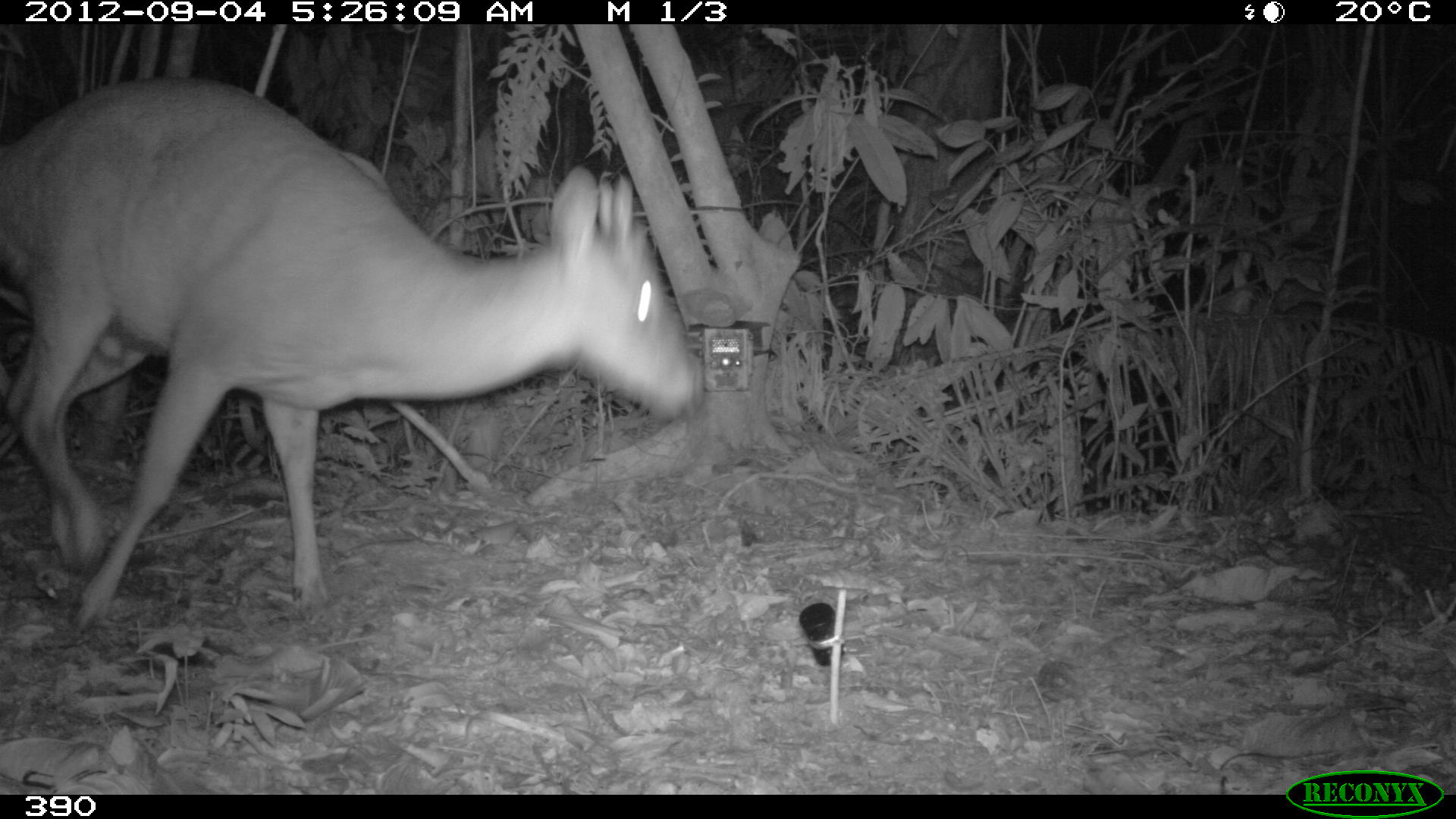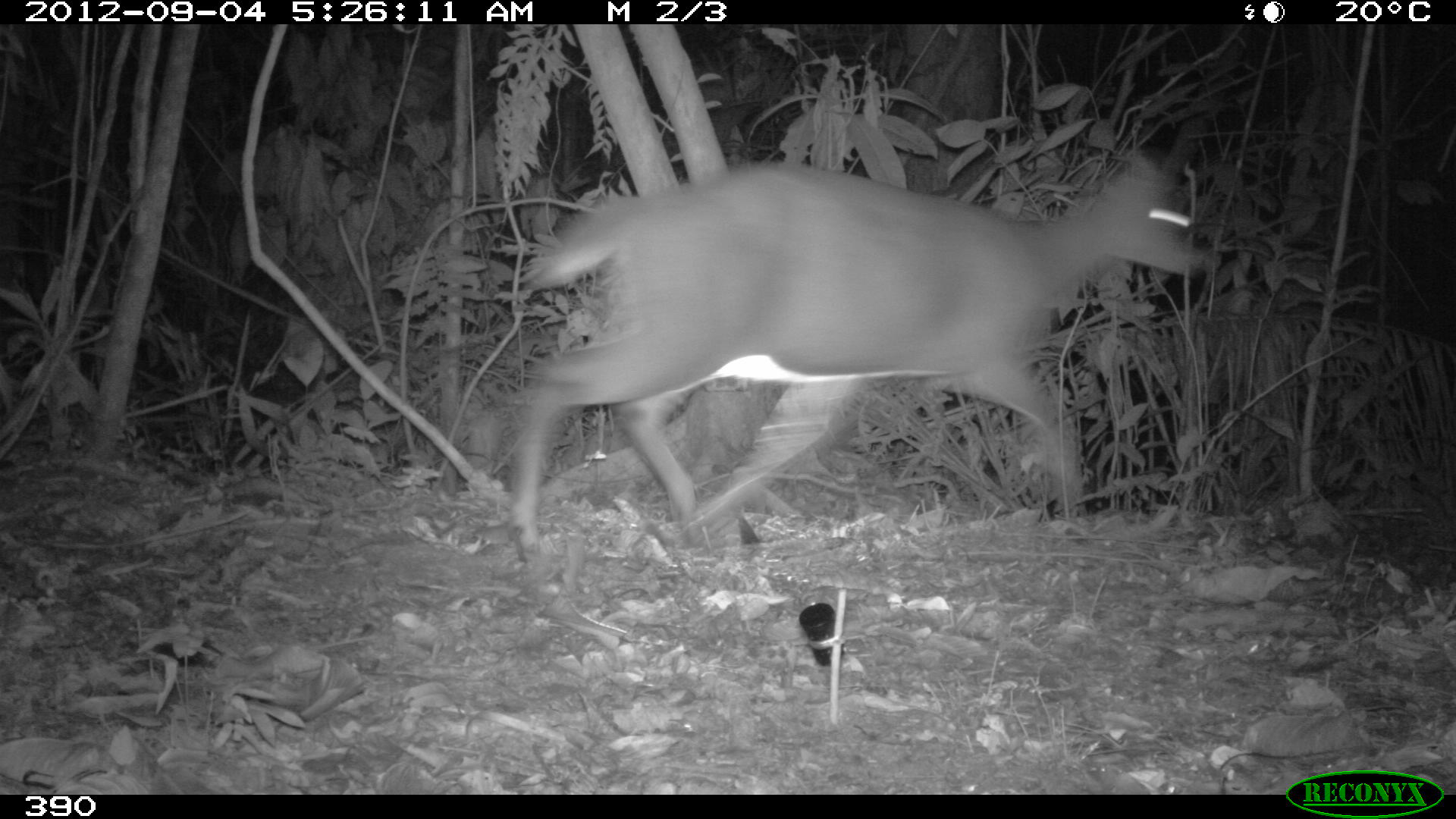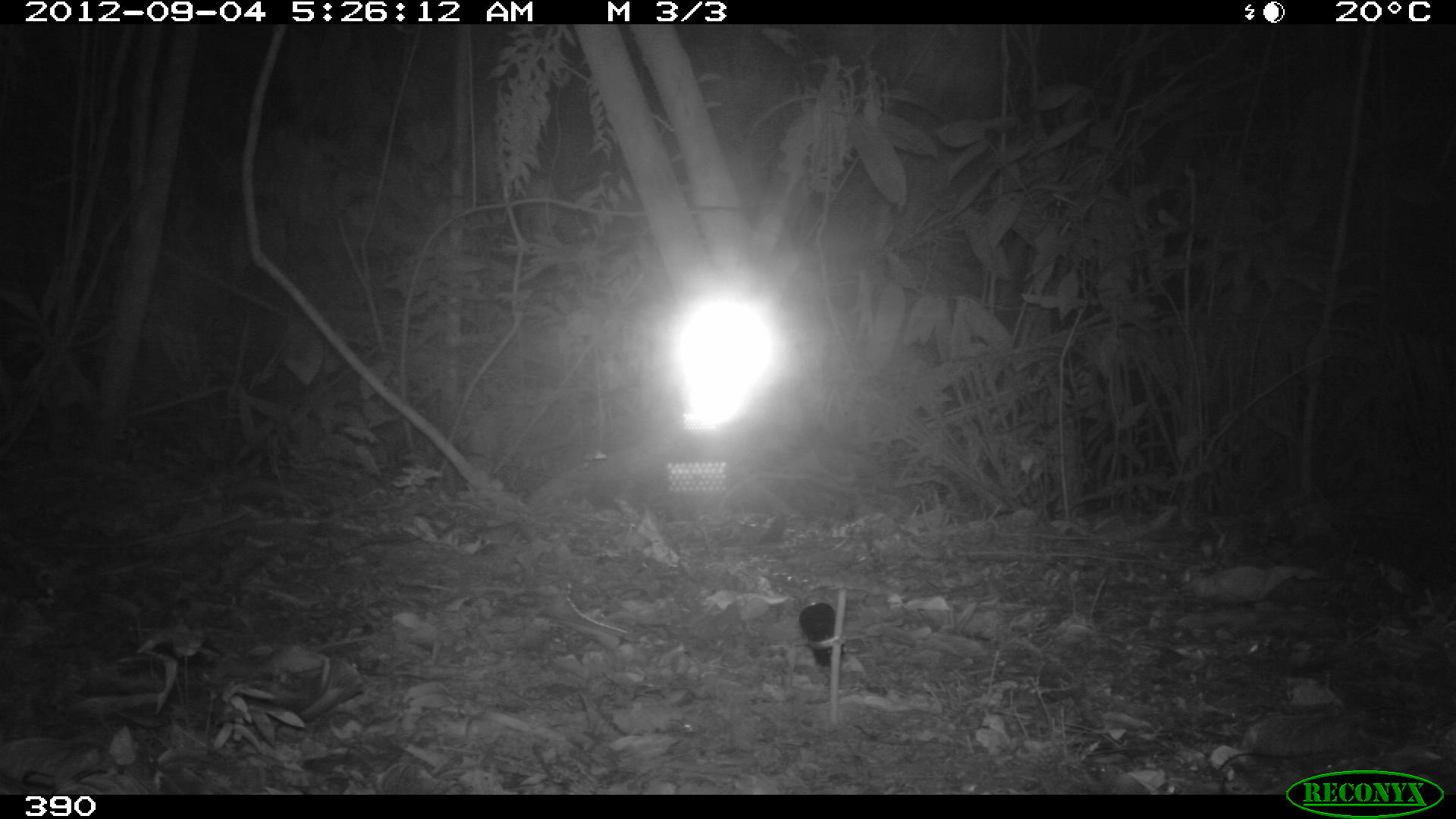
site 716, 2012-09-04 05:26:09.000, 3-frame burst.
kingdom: Animalia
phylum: Chordata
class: Mammalia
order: Artiodactyla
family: Cervidae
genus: Mazama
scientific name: Mazama americana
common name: red brocket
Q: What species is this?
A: Mazama americana (red brocket).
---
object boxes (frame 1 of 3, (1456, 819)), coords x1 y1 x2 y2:
mazama americana: 0 78 708 634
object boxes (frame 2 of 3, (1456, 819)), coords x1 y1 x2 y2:
mazama americana: 510 152 1201 562